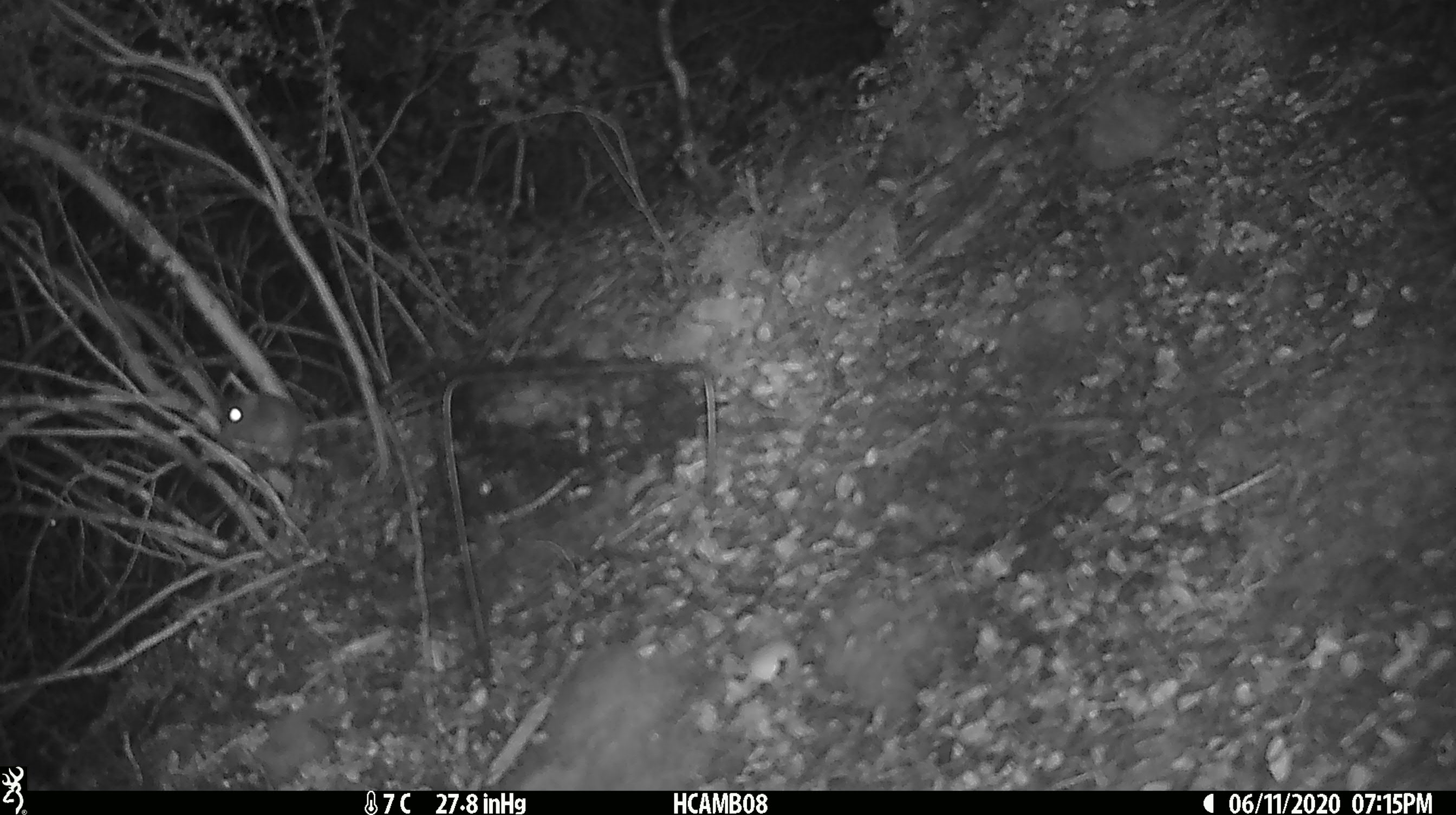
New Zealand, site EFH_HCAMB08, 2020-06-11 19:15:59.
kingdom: Animalia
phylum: Chordata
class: Mammalia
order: Rodentia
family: Muridae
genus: Mus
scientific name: Mus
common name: mouse